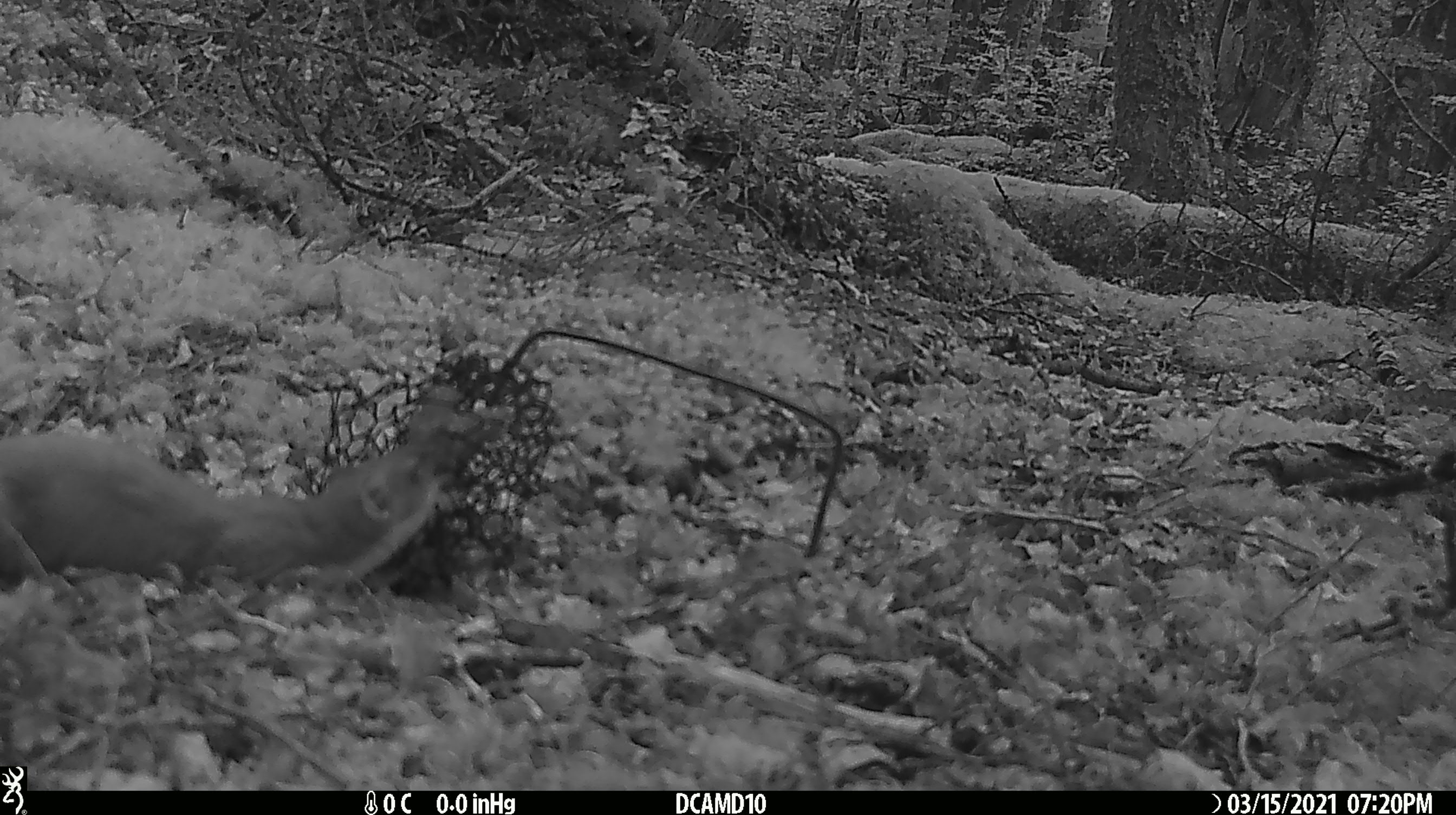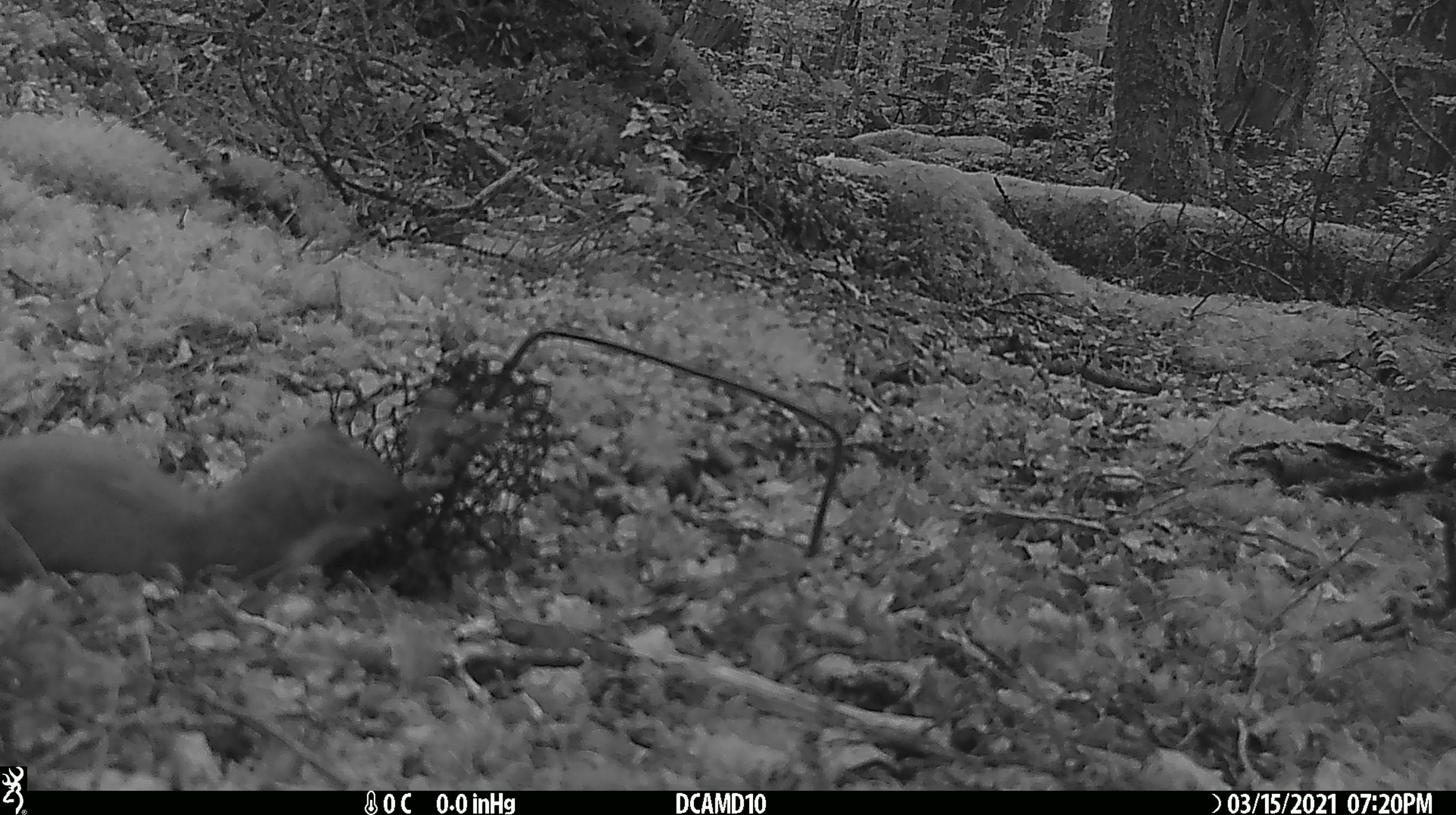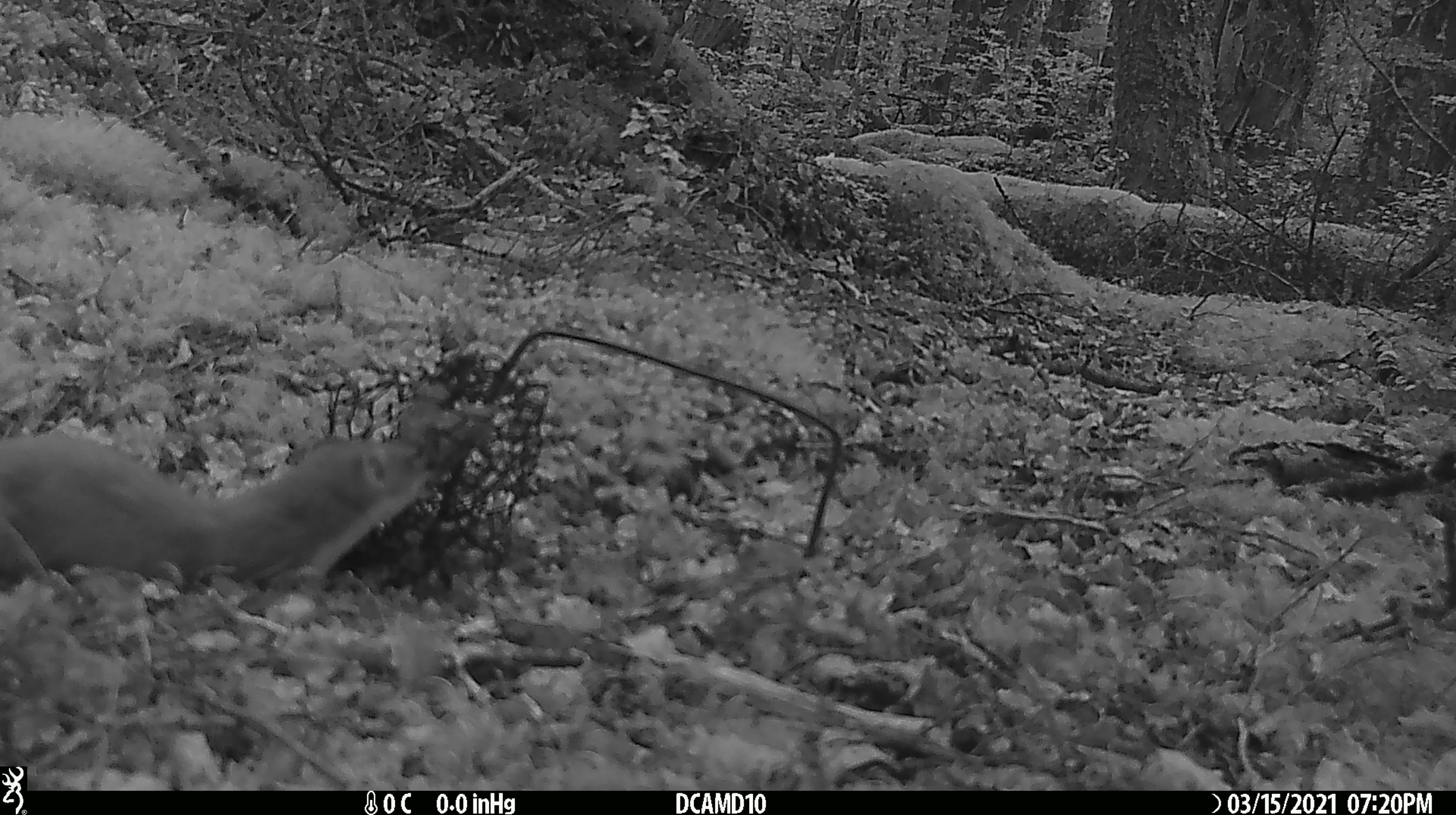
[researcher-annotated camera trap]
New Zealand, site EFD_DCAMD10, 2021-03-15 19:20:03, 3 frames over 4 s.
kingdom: Animalia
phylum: Chordata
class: Mammalia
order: Carnivora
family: Mustelidae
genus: Mustela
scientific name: Mustela erminea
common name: stoat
Stoat (Mustela erminea).